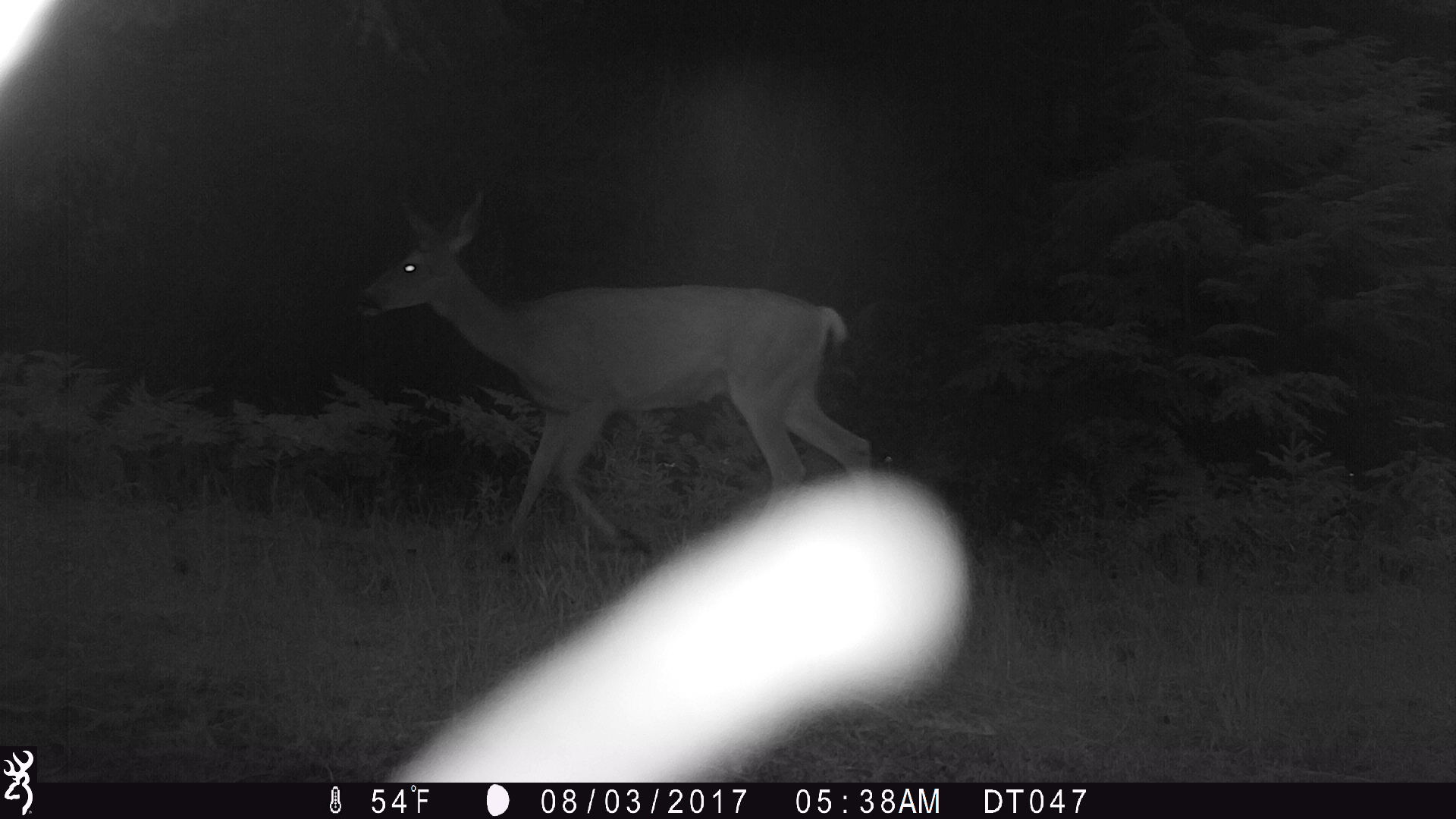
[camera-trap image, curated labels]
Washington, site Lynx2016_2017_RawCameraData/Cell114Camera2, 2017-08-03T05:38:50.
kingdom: Animalia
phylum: Chordata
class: Mammalia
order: Artiodactyla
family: Cervidae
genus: Odocoileus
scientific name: Odocoileus hemionus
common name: mule deer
Odocoileus hemionus (mule deer). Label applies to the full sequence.